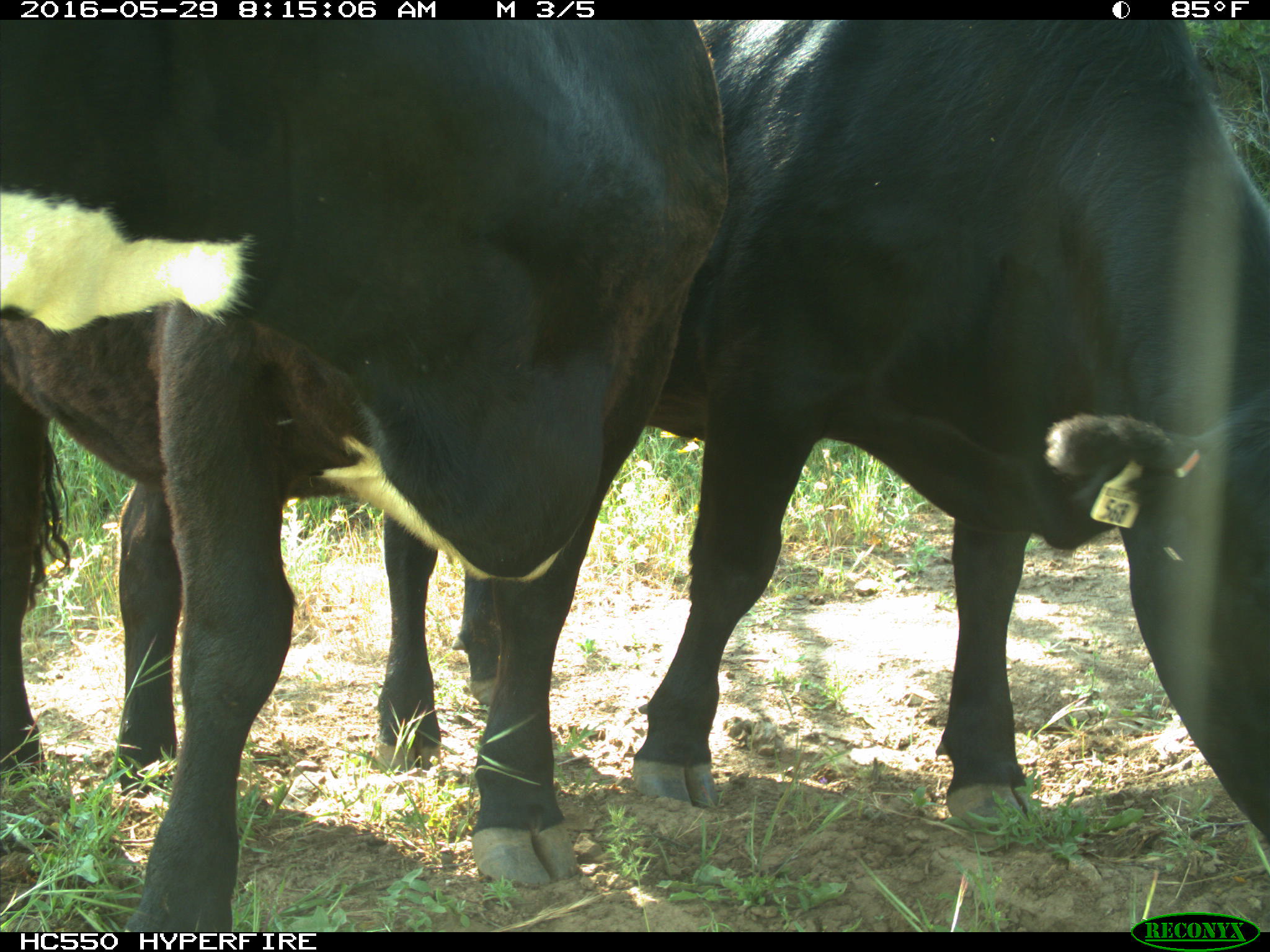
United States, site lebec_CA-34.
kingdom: Animalia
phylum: Chordata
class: Mammalia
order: Artiodactyla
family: Bovidae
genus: Bos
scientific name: Bos taurus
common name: domestic cow